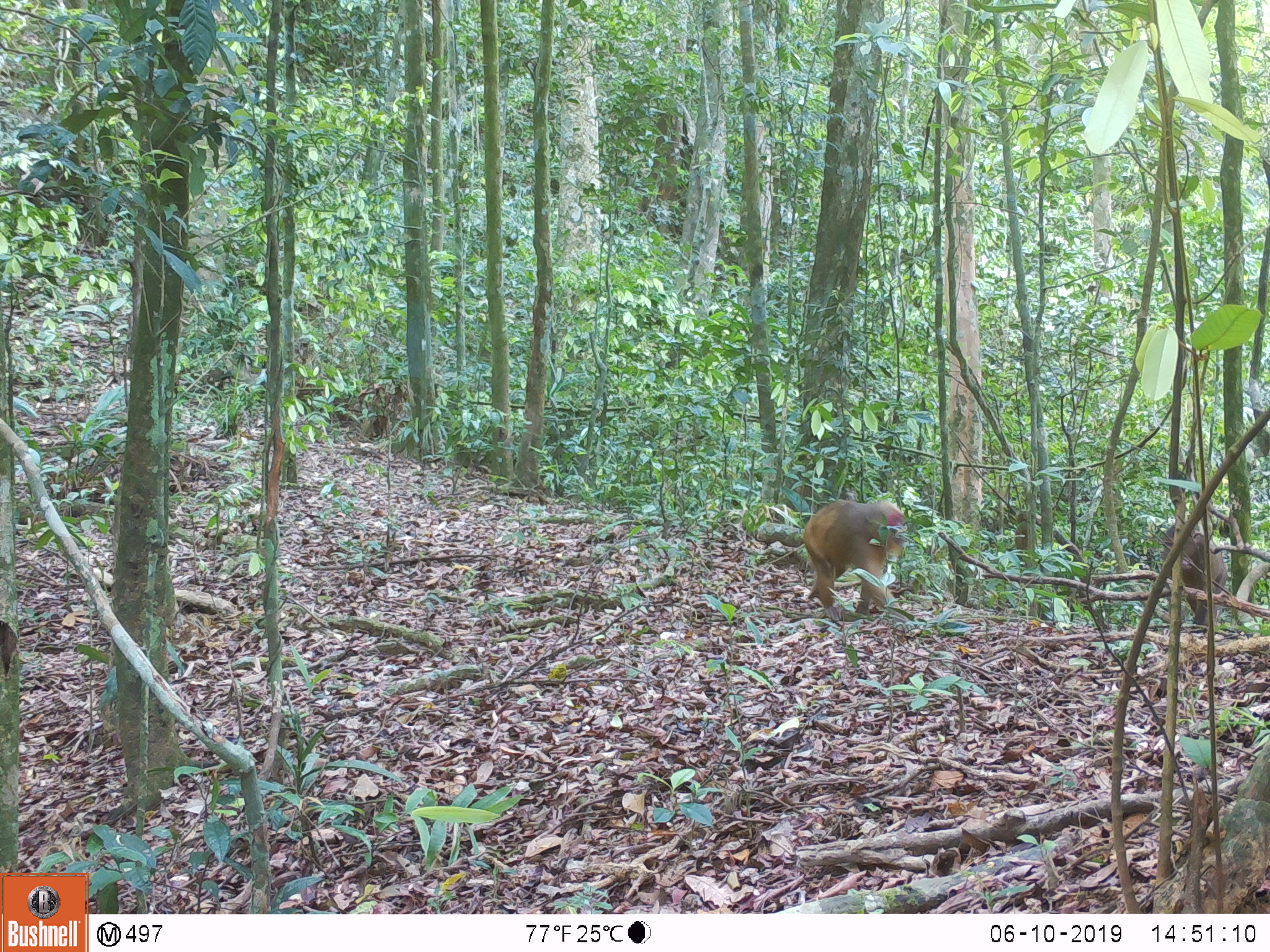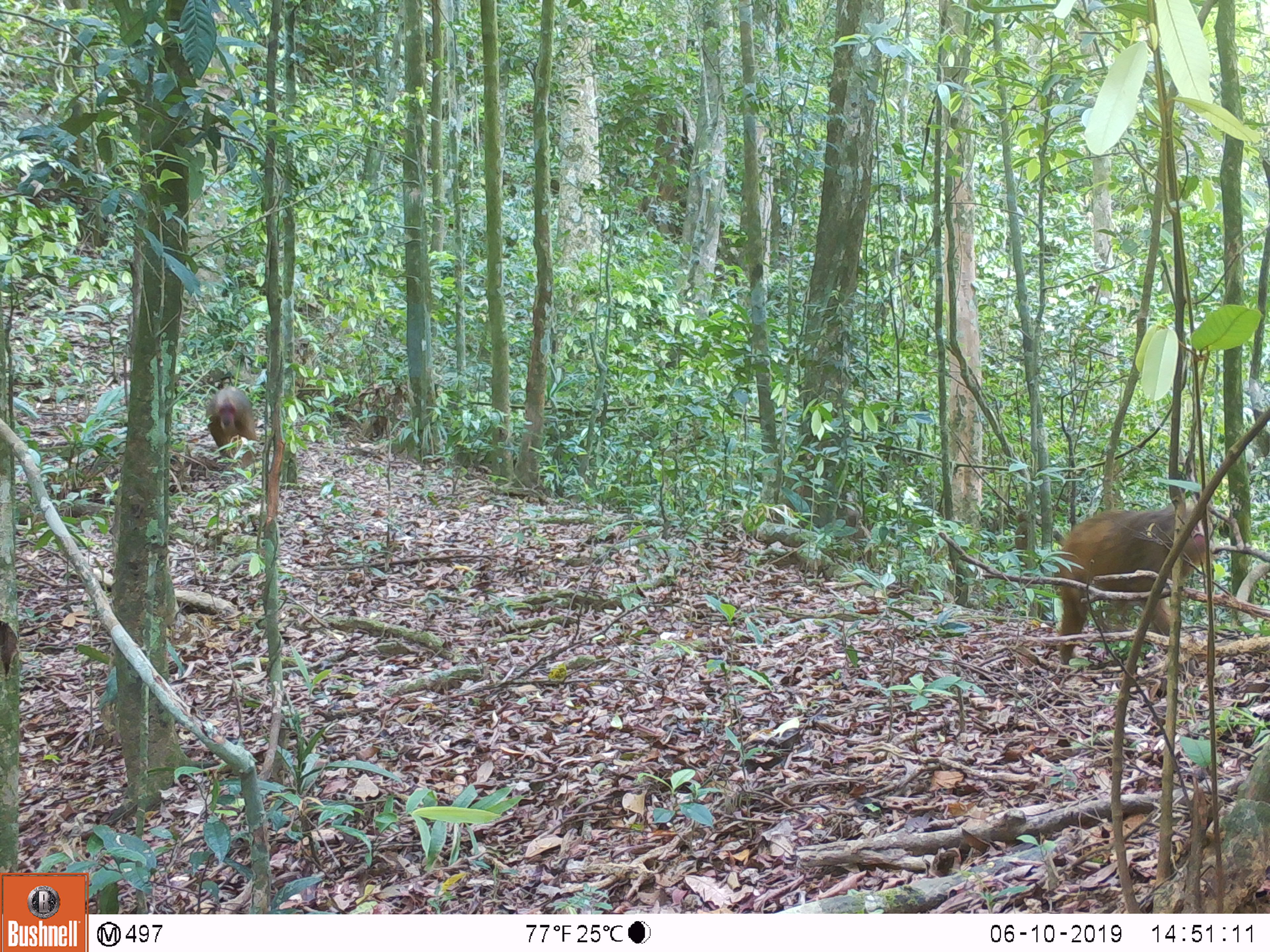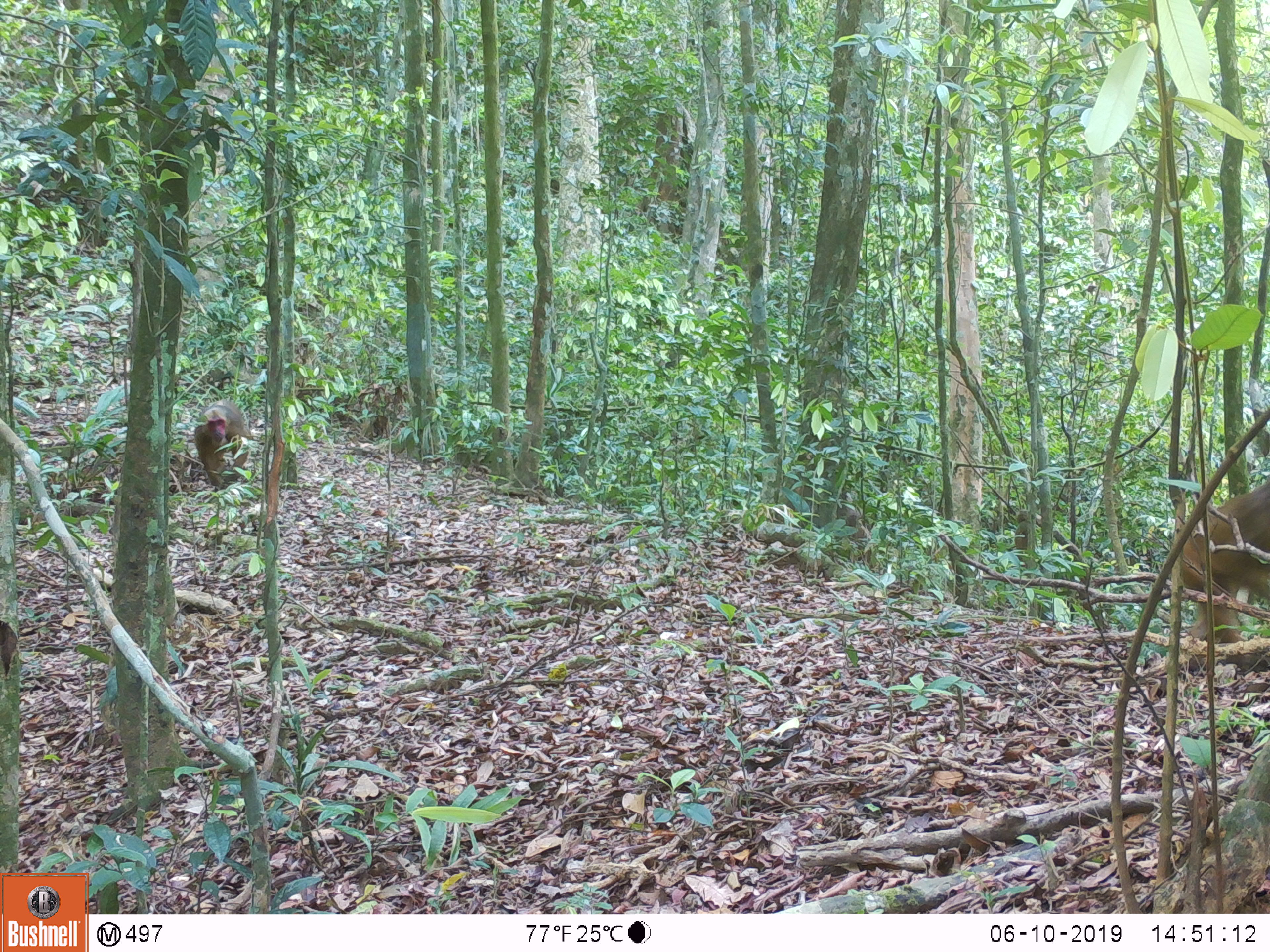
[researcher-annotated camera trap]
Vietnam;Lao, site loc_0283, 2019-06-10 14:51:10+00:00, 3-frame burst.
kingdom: Animalia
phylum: Chordata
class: Mammalia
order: Primates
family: Cercopithecidae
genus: Macaca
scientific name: Macaca arctoides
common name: stump-tailed macaque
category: stump tailed macaque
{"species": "stump tailed macaque (stump-tailed macaque) (Macaca arctoides)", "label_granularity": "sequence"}